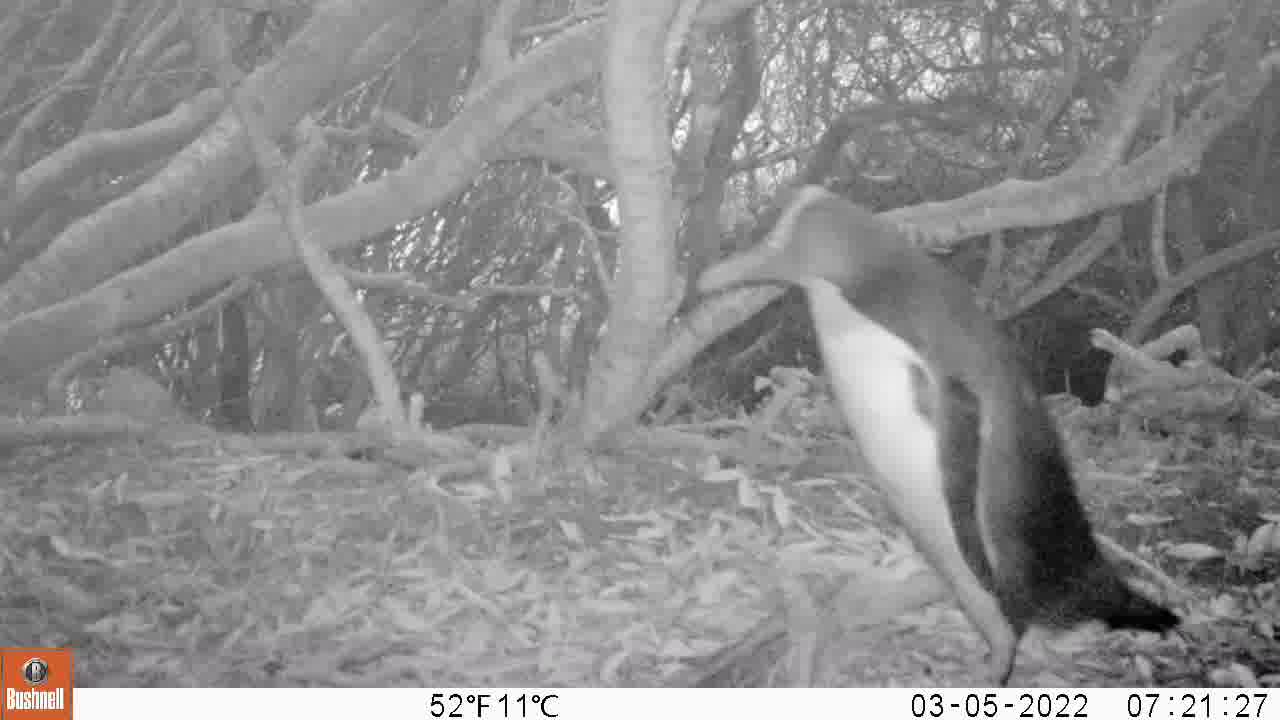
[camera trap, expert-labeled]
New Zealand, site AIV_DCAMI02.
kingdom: Animalia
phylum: Chordata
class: Aves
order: Sphenisciformes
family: Spheniscidae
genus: Megadyptes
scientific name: Megadyptes antipodes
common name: yellow-eyed penguin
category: yellow eyed penguin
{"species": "yellow eyed penguin (yellow-eyed penguin) (Megadyptes antipodes)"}